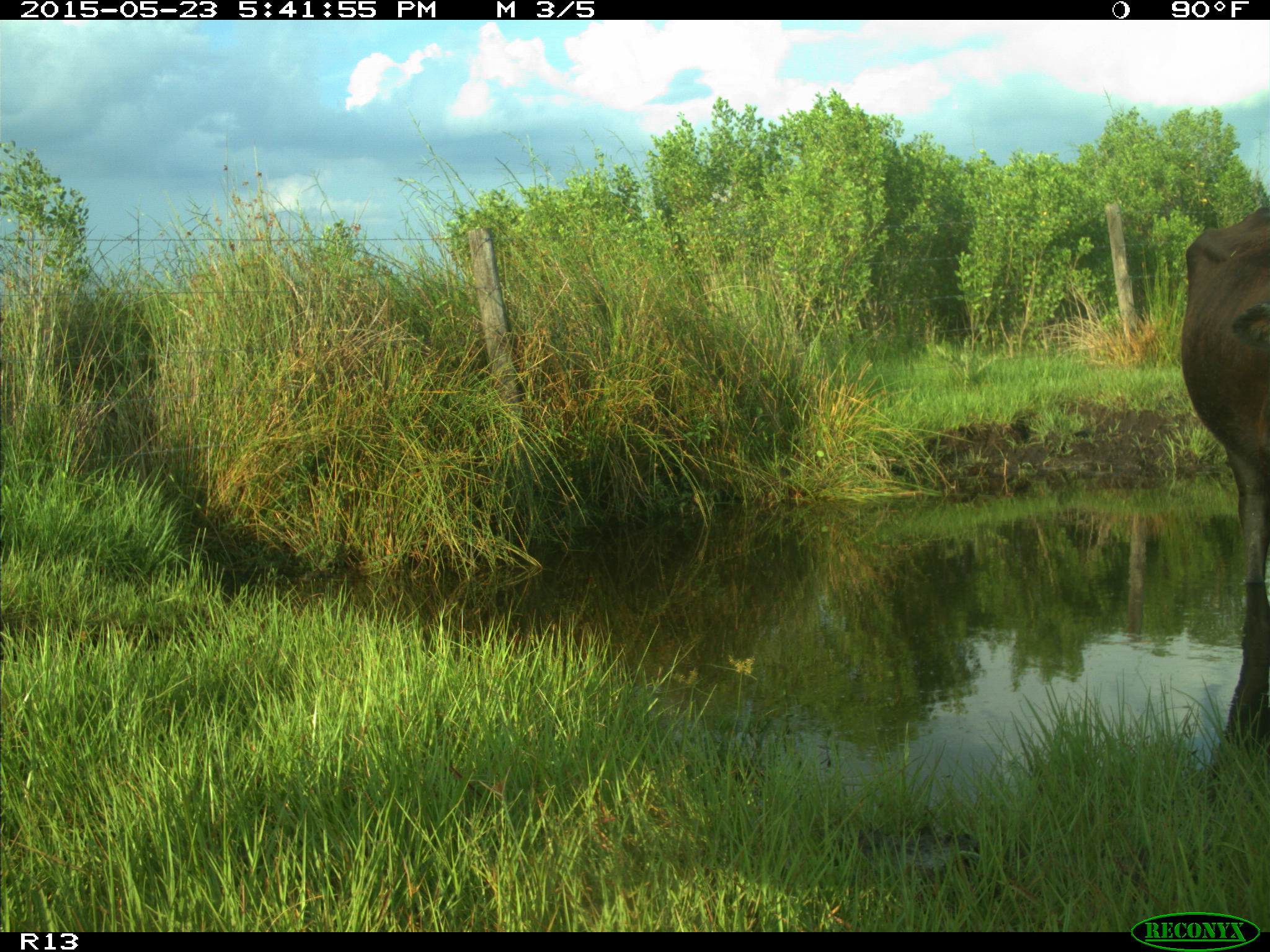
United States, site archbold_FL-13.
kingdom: Animalia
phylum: Chordata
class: Mammalia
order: Artiodactyla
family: Bovidae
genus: Bos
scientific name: Bos taurus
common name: domestic cow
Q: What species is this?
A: Bos taurus (domestic cow).